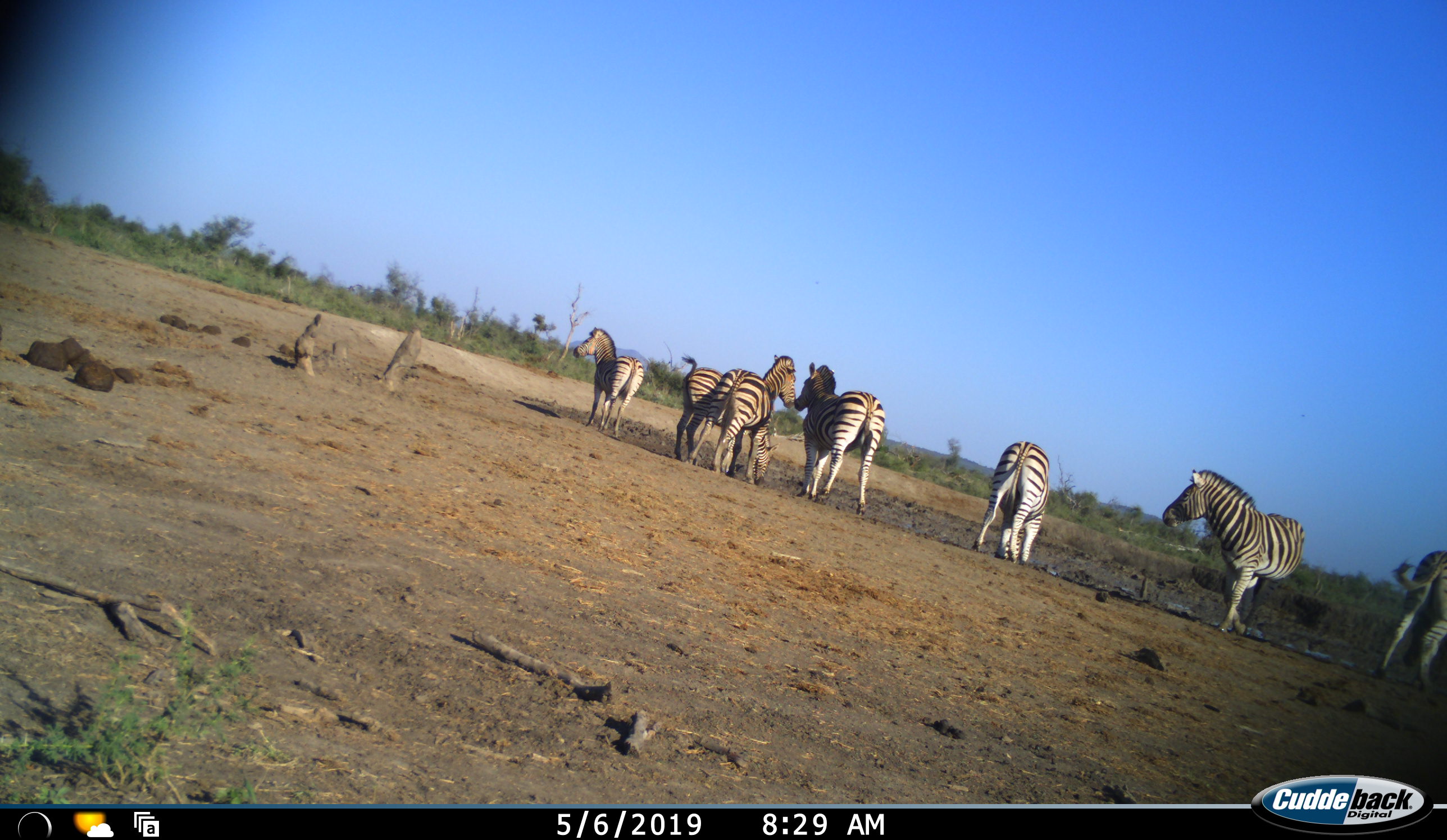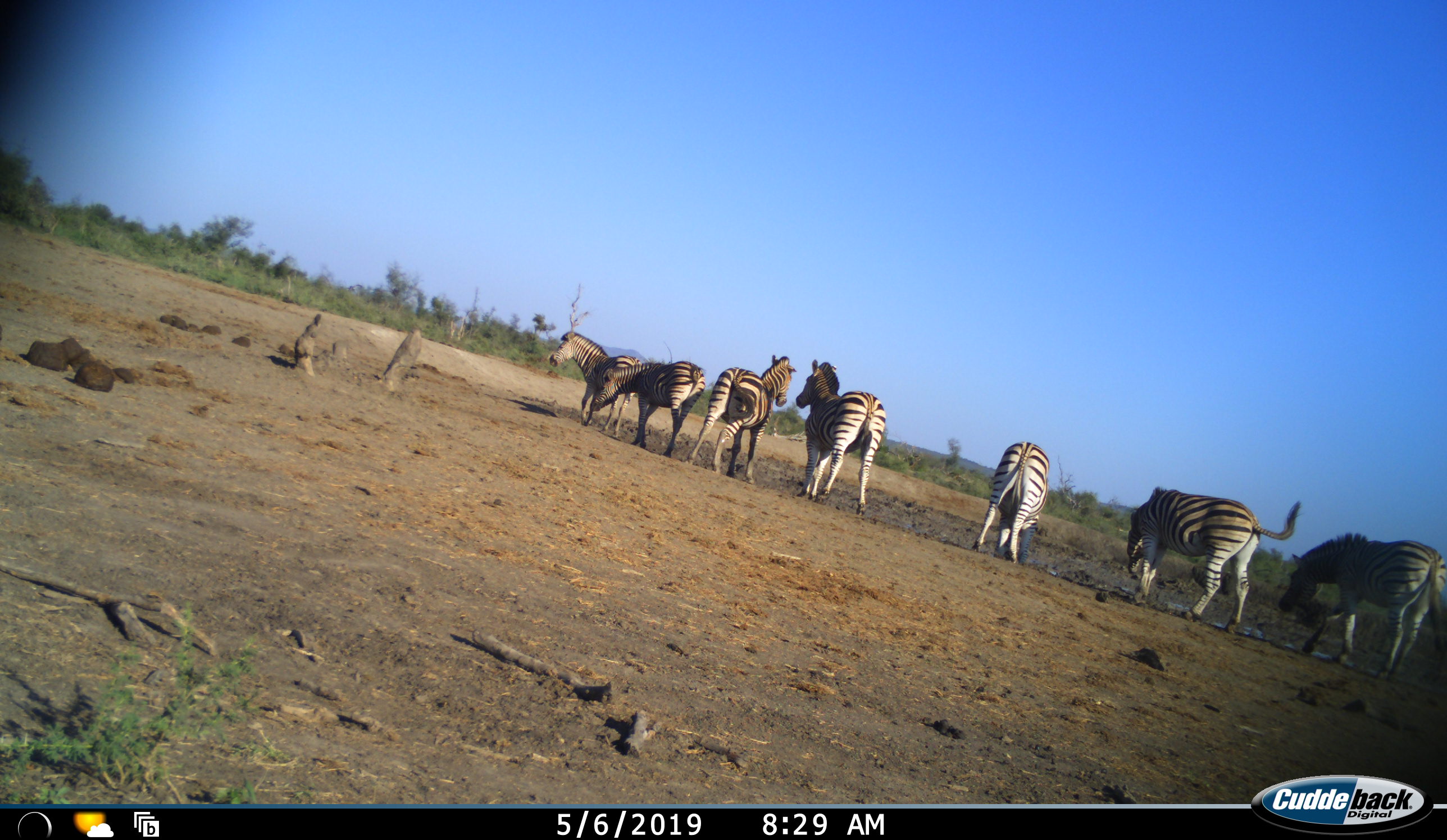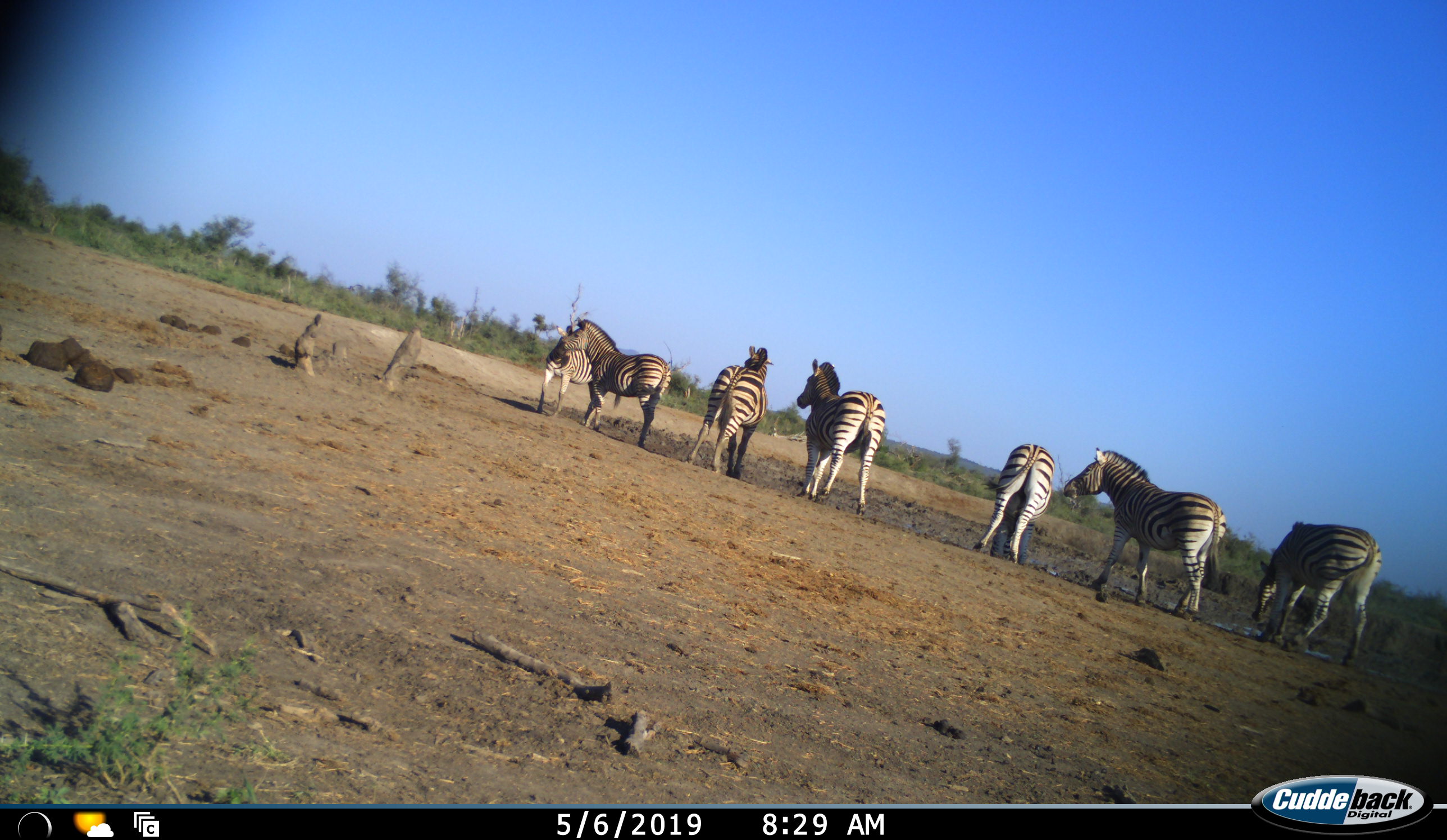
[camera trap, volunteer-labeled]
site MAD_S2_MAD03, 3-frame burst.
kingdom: Animalia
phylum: Chordata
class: Mammalia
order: Perissodactyla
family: Equidae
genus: Equus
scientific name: Equus quagga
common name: plains zebra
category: zebraplains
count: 7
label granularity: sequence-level